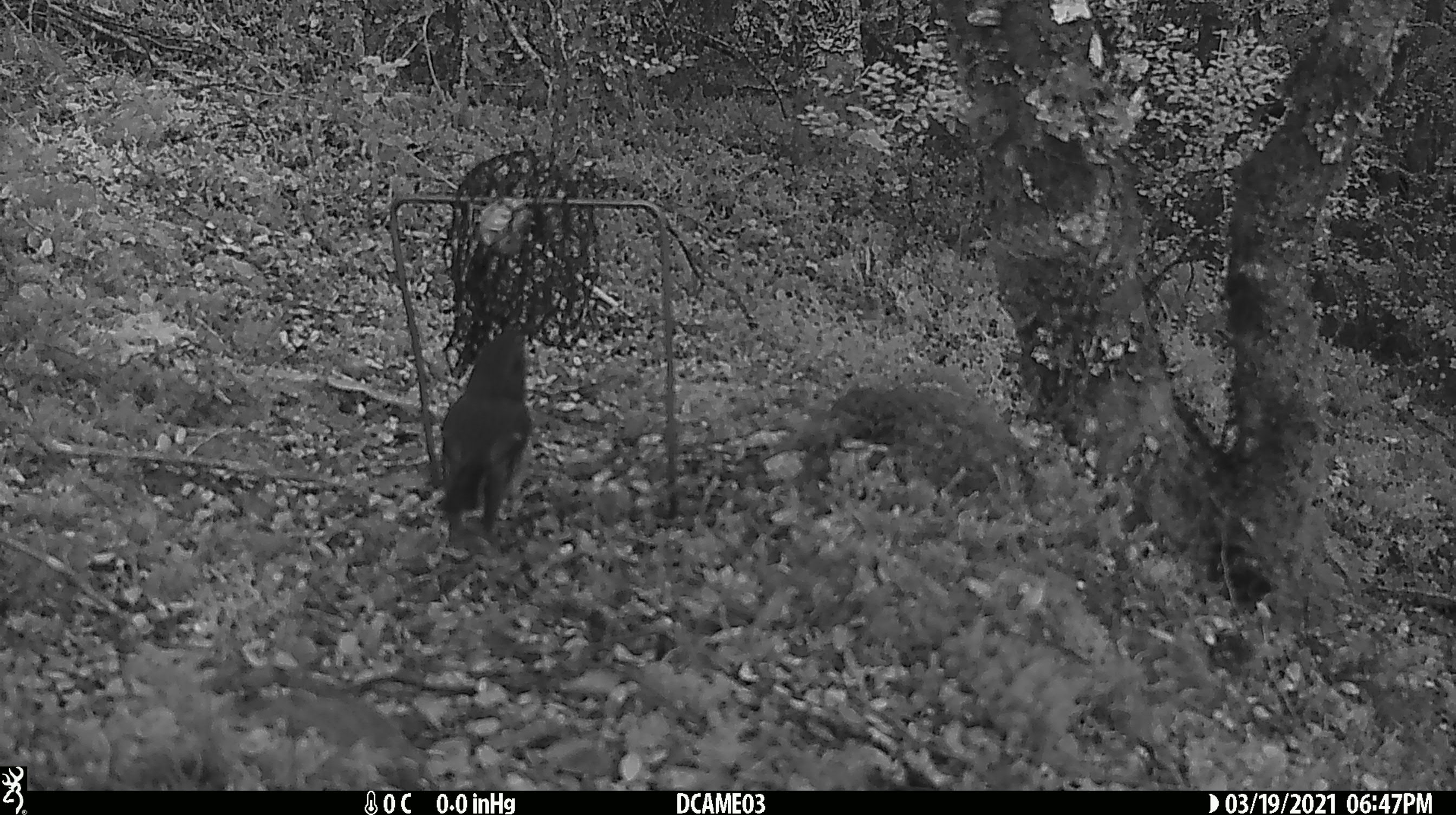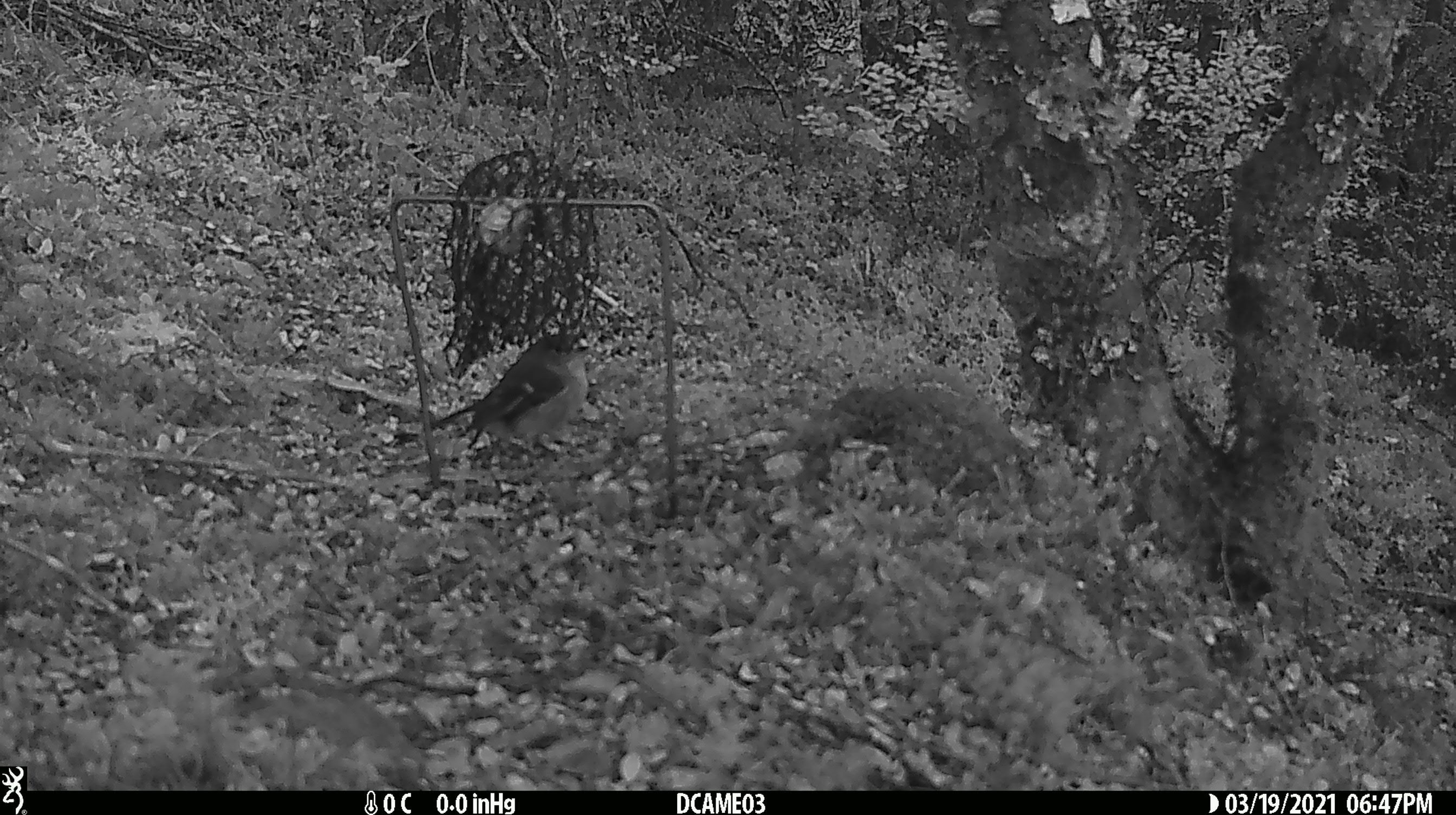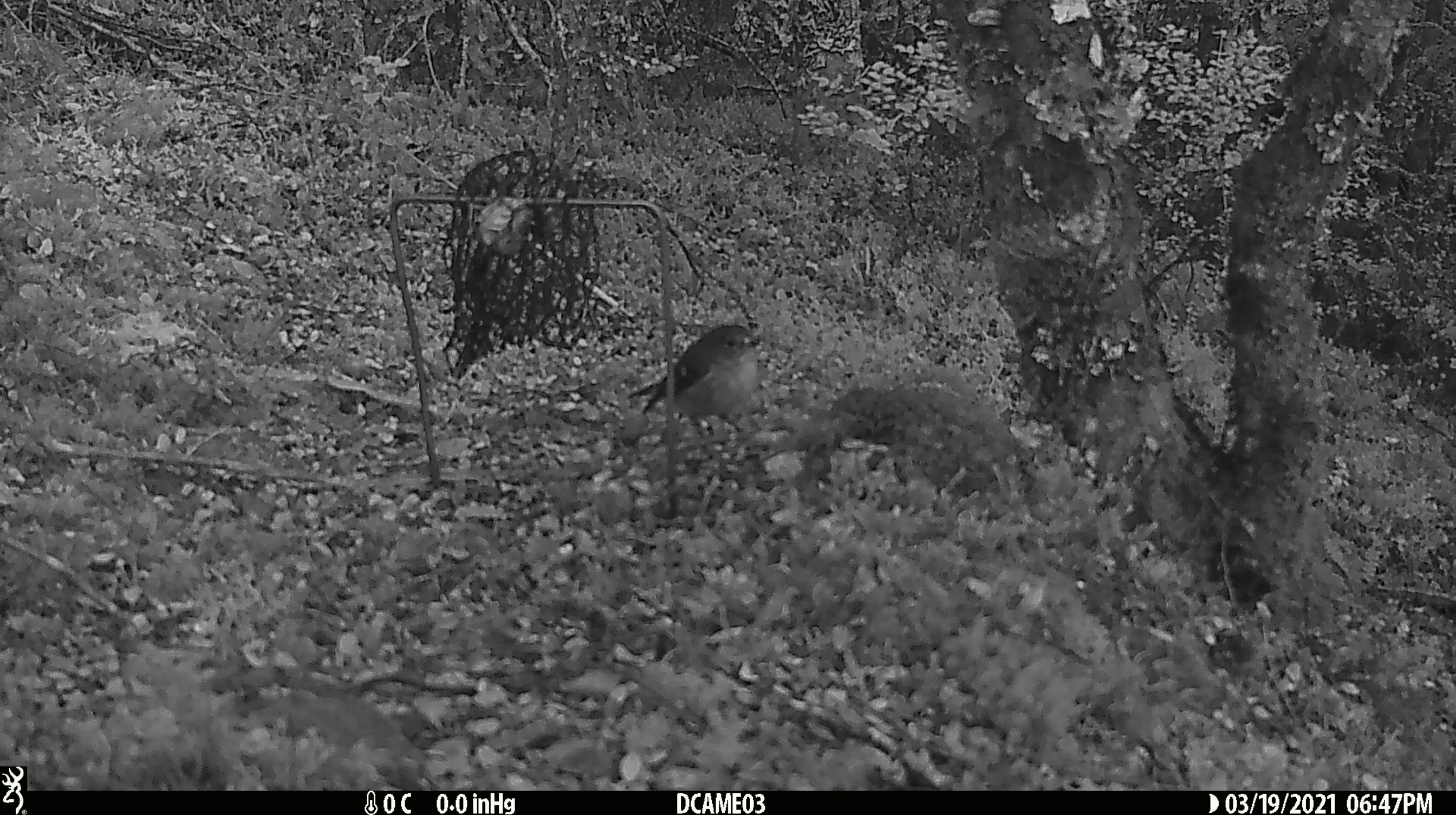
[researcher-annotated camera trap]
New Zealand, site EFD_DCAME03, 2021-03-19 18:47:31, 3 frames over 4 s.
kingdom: Animalia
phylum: Chordata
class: Aves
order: Passeriformes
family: Petroicidae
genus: Petroica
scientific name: Petroica macrocephala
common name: tomtit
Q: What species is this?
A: Tomtit (Petroica macrocephala).